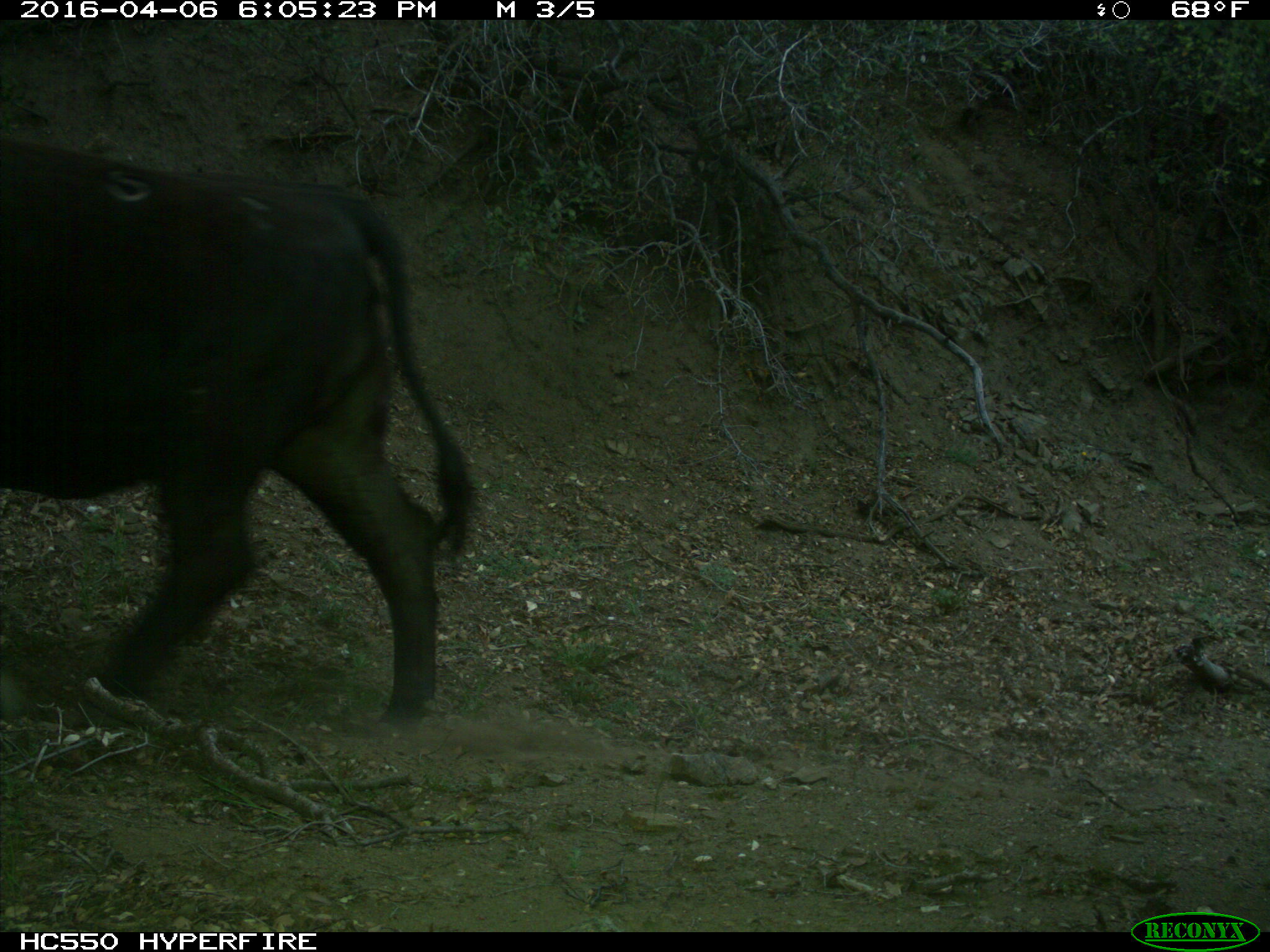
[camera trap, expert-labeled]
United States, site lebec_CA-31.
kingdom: Animalia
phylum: Chordata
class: Mammalia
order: Artiodactyla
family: Bovidae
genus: Bos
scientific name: Bos taurus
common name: domestic cow